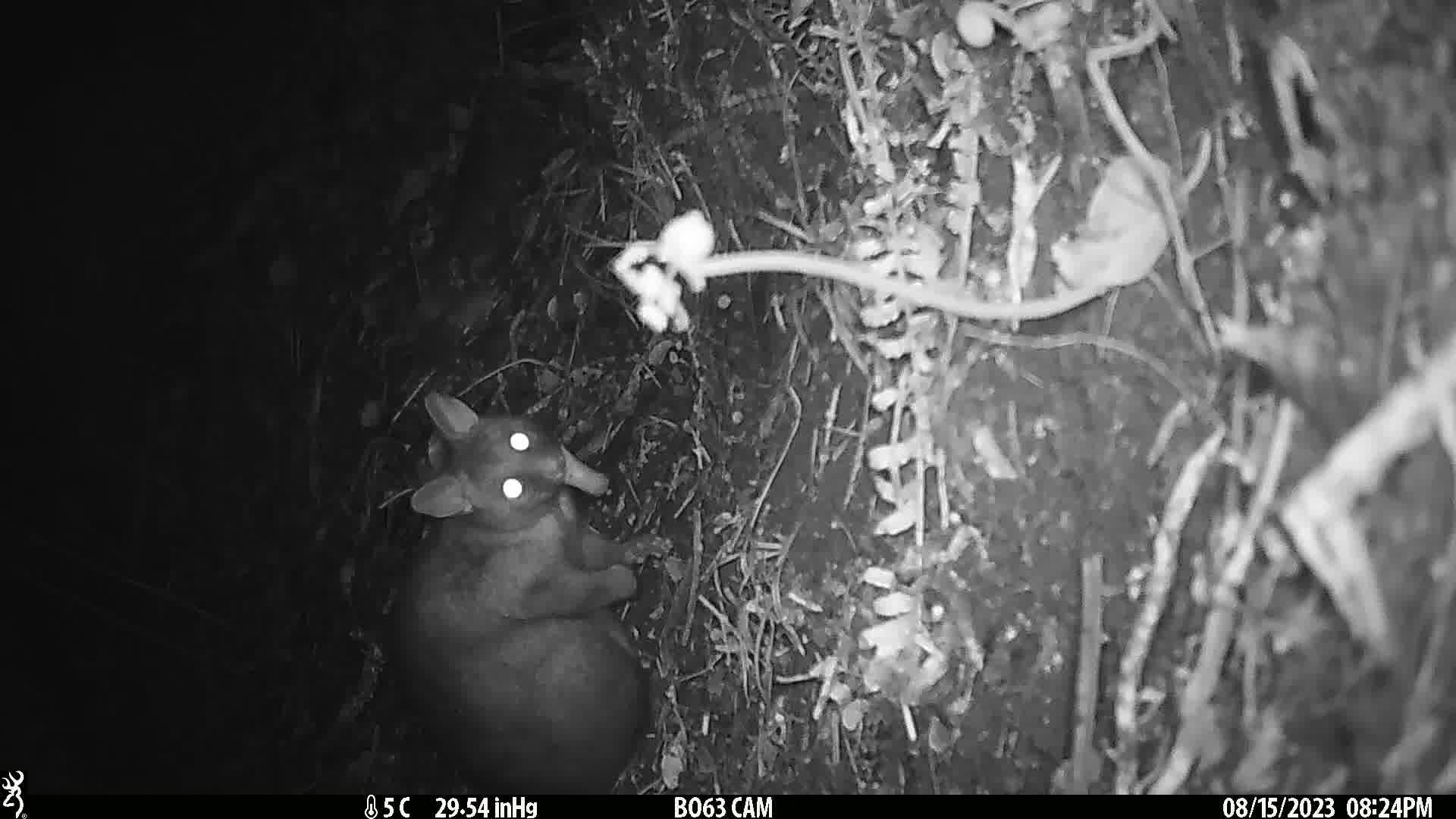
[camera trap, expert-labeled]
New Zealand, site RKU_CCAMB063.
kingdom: Animalia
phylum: Chordata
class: Mammalia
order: Diprotodontia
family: Phalangeridae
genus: Trichosurus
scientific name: Trichosurus vulpecula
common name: common brushtail possum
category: possum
Possum (common brushtail possum) (Trichosurus vulpecula).